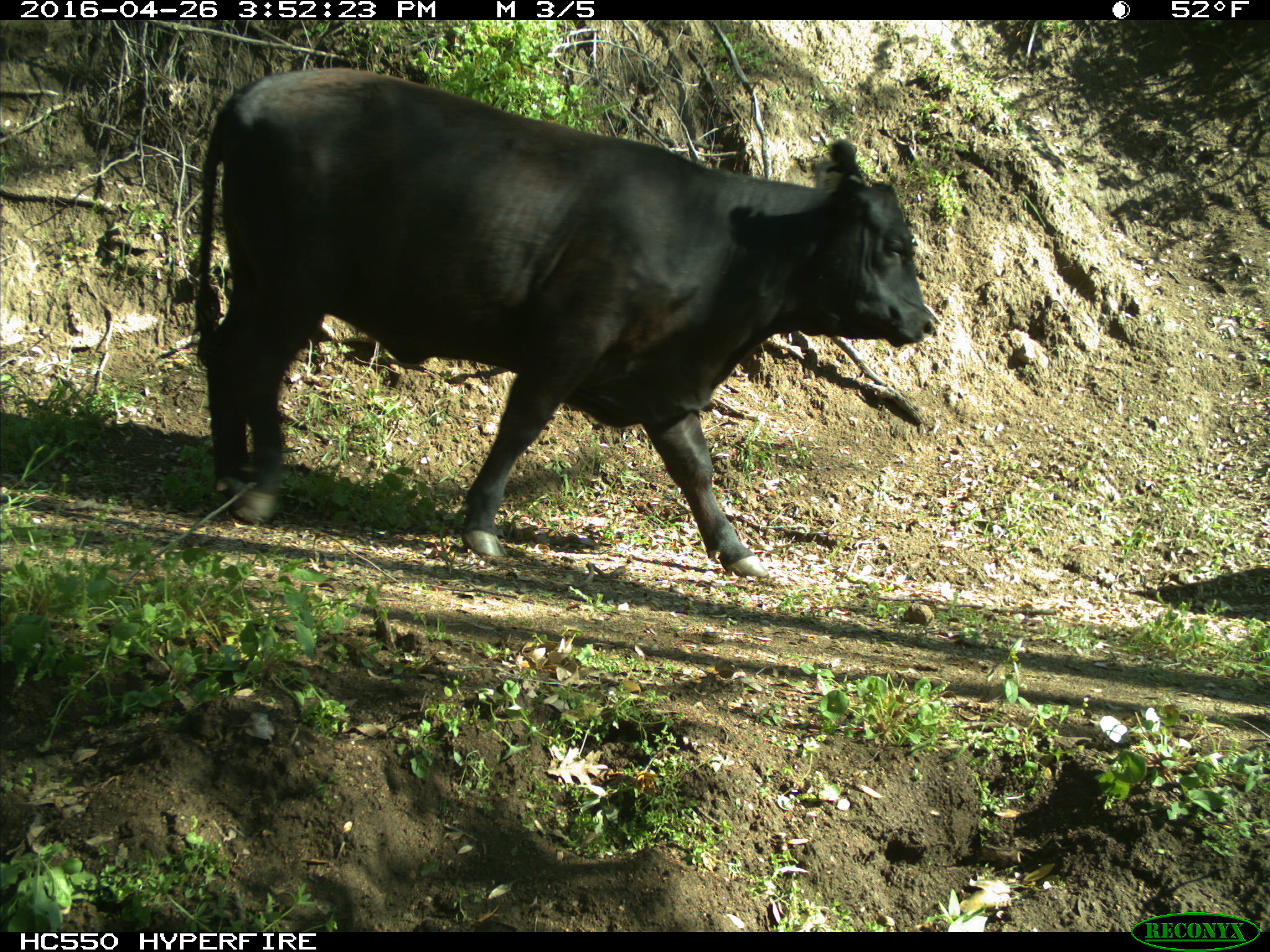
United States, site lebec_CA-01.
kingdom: Animalia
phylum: Chordata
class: Mammalia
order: Artiodactyla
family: Bovidae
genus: Bos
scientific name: Bos taurus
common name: domestic cow